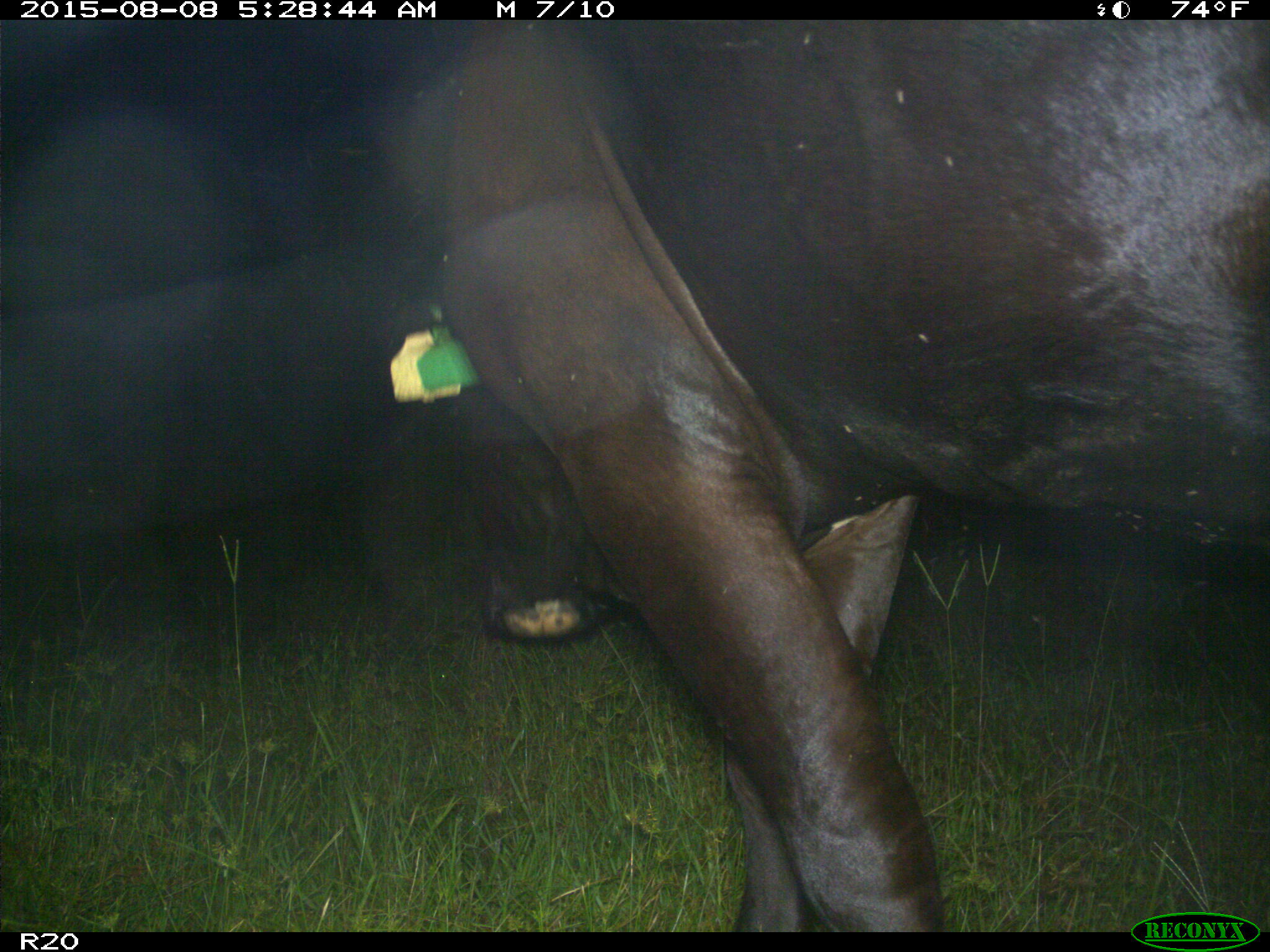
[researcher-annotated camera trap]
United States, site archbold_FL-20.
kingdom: Animalia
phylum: Chordata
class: Mammalia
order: Artiodactyla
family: Bovidae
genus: Bos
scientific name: Bos taurus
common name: domestic cow